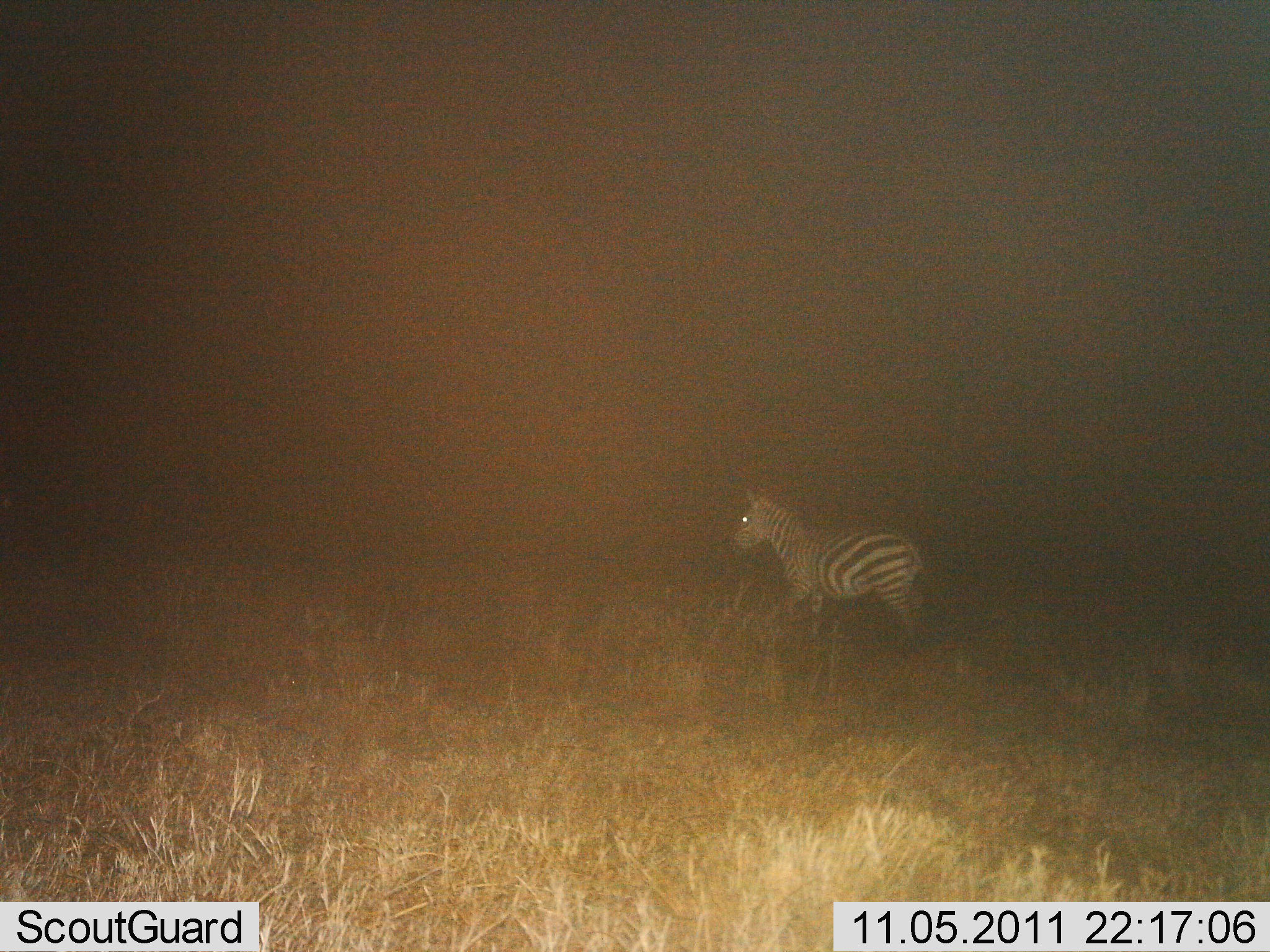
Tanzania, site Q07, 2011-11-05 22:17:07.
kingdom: Animalia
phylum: Chordata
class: Mammalia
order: Perissodactyla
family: Equidae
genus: Equus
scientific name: Equus quagga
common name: plains zebra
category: zebra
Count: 1.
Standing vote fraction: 33%.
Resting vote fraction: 0%.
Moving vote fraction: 67%.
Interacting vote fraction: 0%.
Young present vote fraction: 0%.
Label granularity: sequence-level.